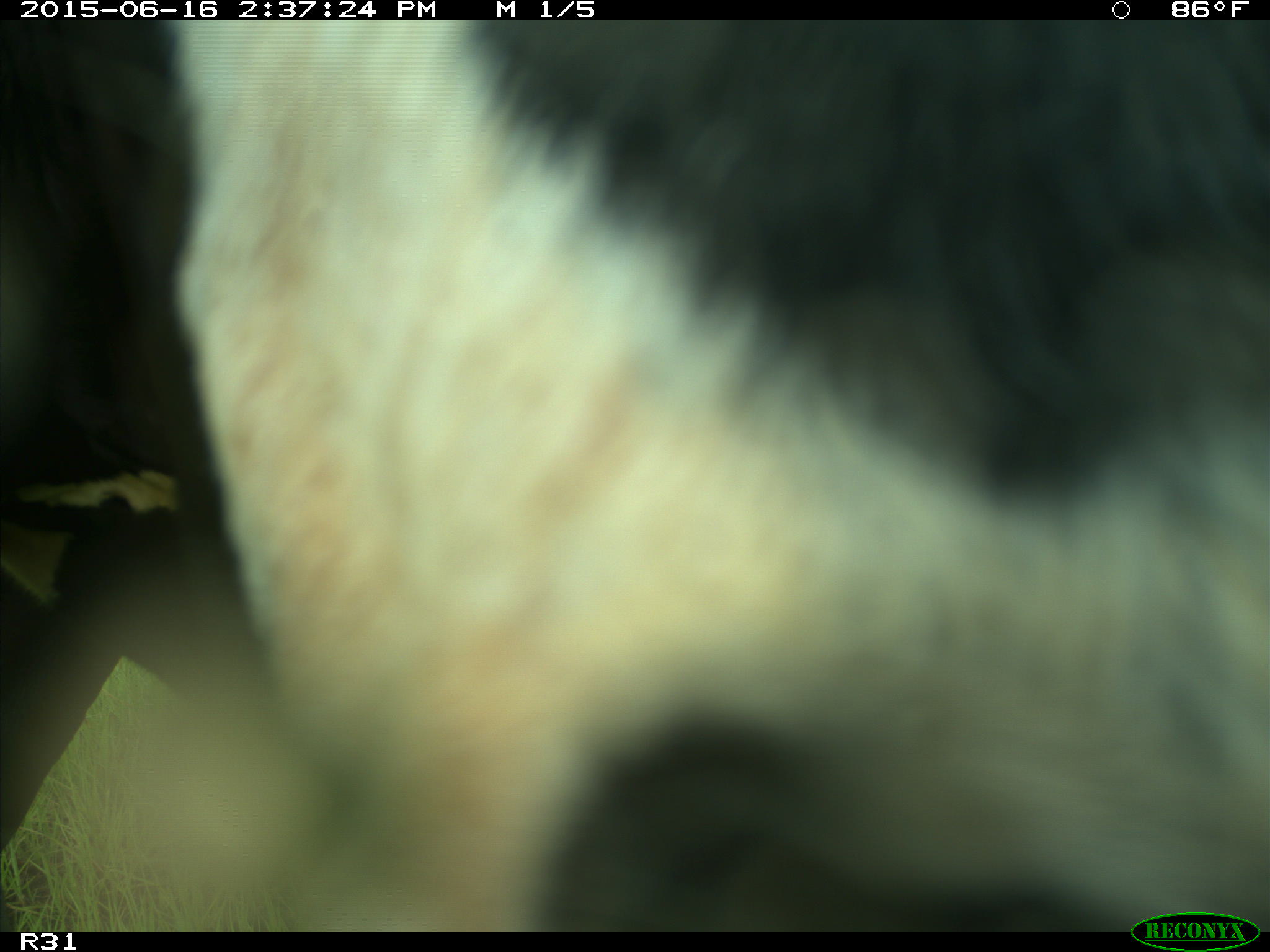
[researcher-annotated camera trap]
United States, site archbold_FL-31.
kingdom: Animalia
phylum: Chordata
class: Mammalia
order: Artiodactyla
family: Bovidae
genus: Bos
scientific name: Bos taurus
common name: domestic cow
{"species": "Bos taurus (domestic cow)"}